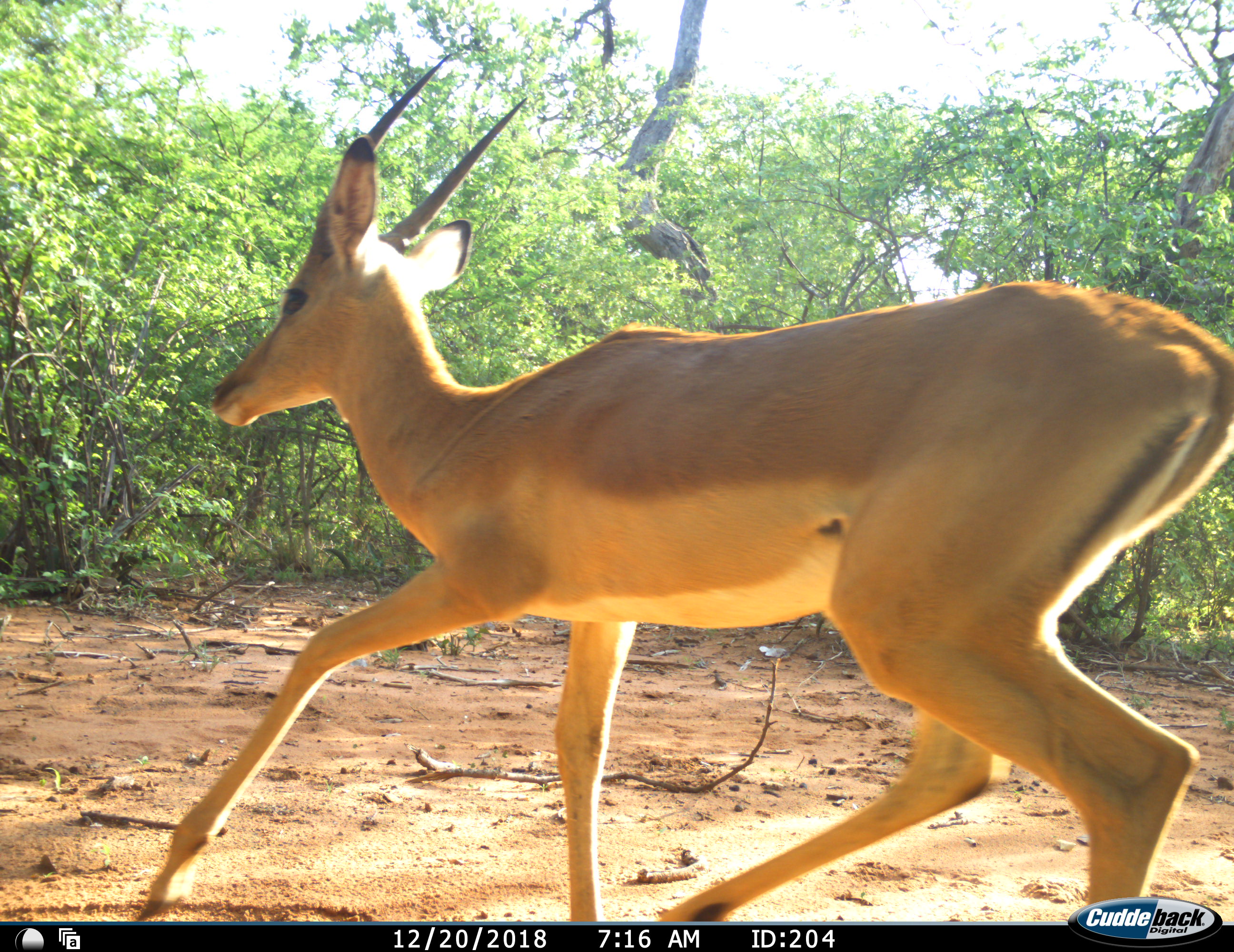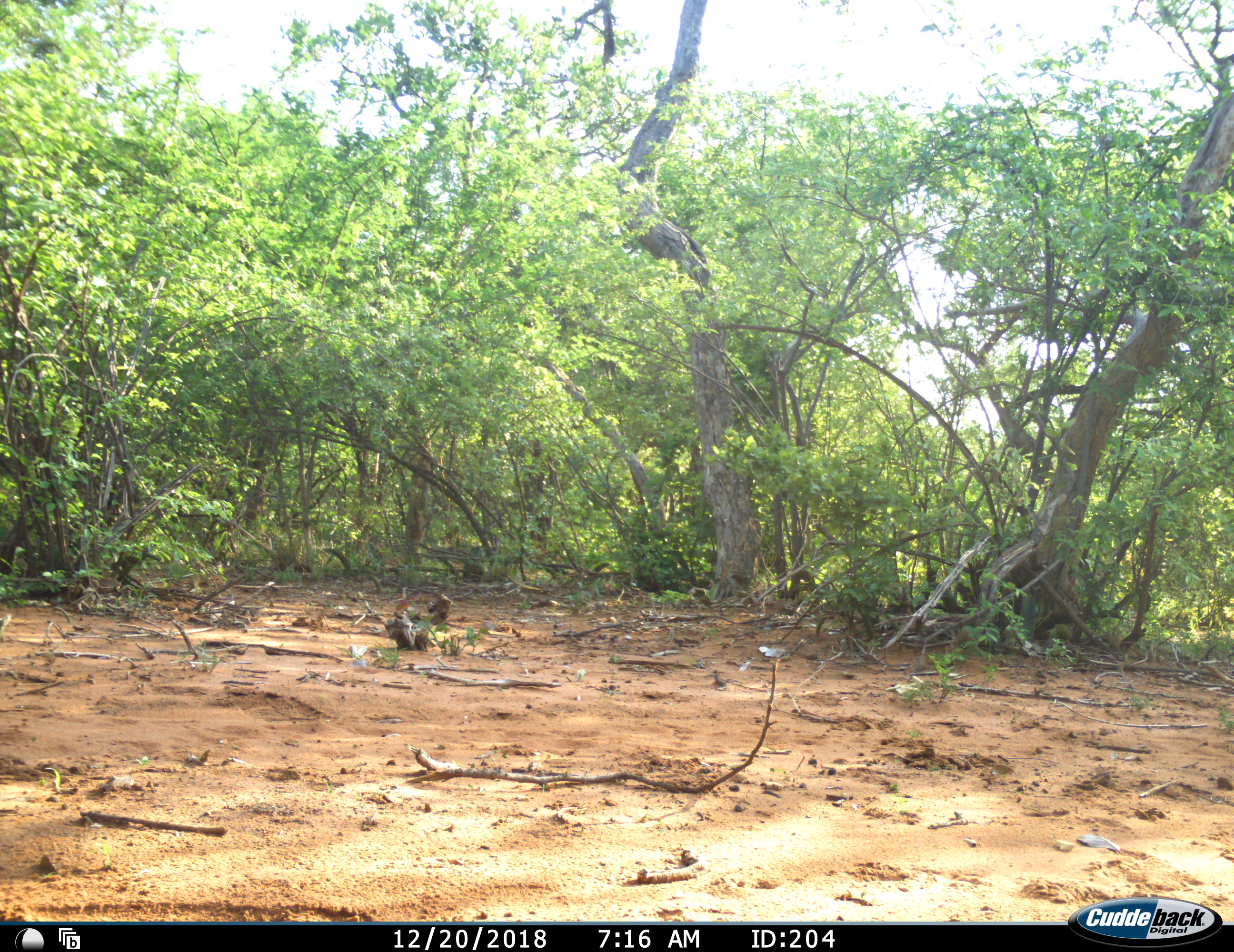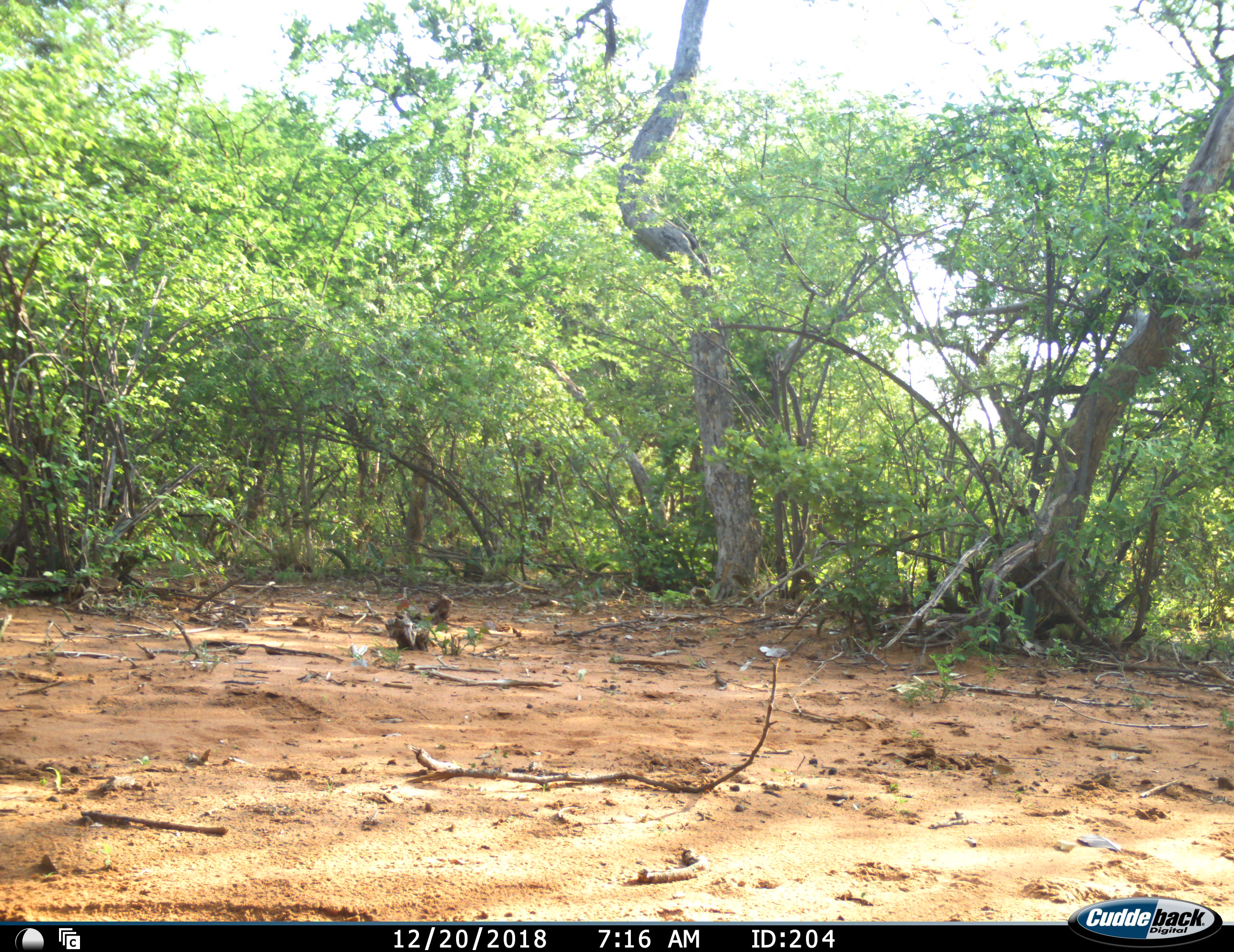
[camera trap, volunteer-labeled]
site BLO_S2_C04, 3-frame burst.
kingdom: Animalia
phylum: Chordata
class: Mammalia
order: Artiodactyla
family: Bovidae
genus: Aepyceros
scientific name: Aepyceros melampus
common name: impala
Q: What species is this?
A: Impala (Aepyceros melampus).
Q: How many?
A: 1.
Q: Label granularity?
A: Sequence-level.